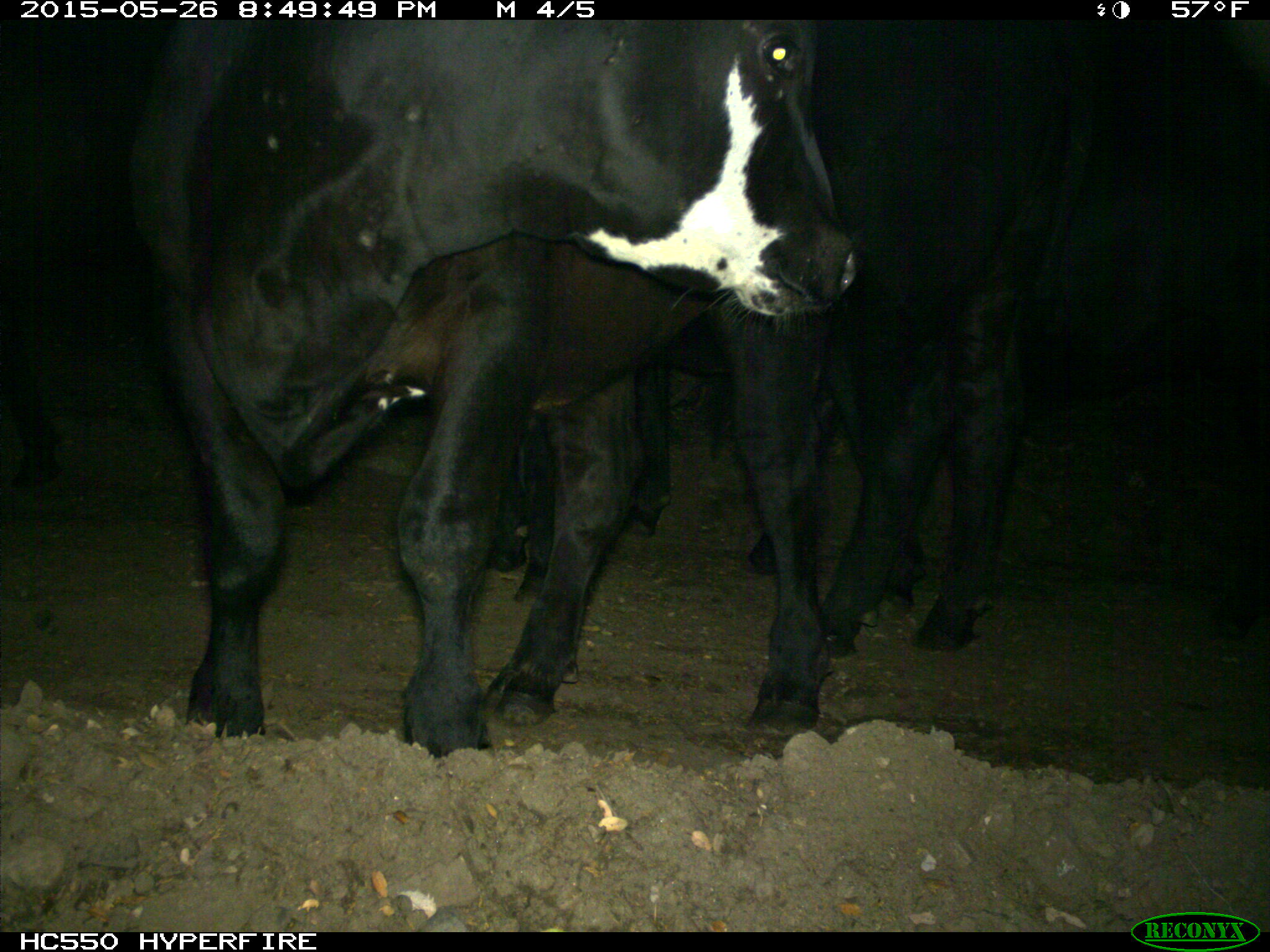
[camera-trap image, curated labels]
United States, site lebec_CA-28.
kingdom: Animalia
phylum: Chordata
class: Mammalia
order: Artiodactyla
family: Bovidae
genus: Bos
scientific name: Bos taurus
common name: domestic cow